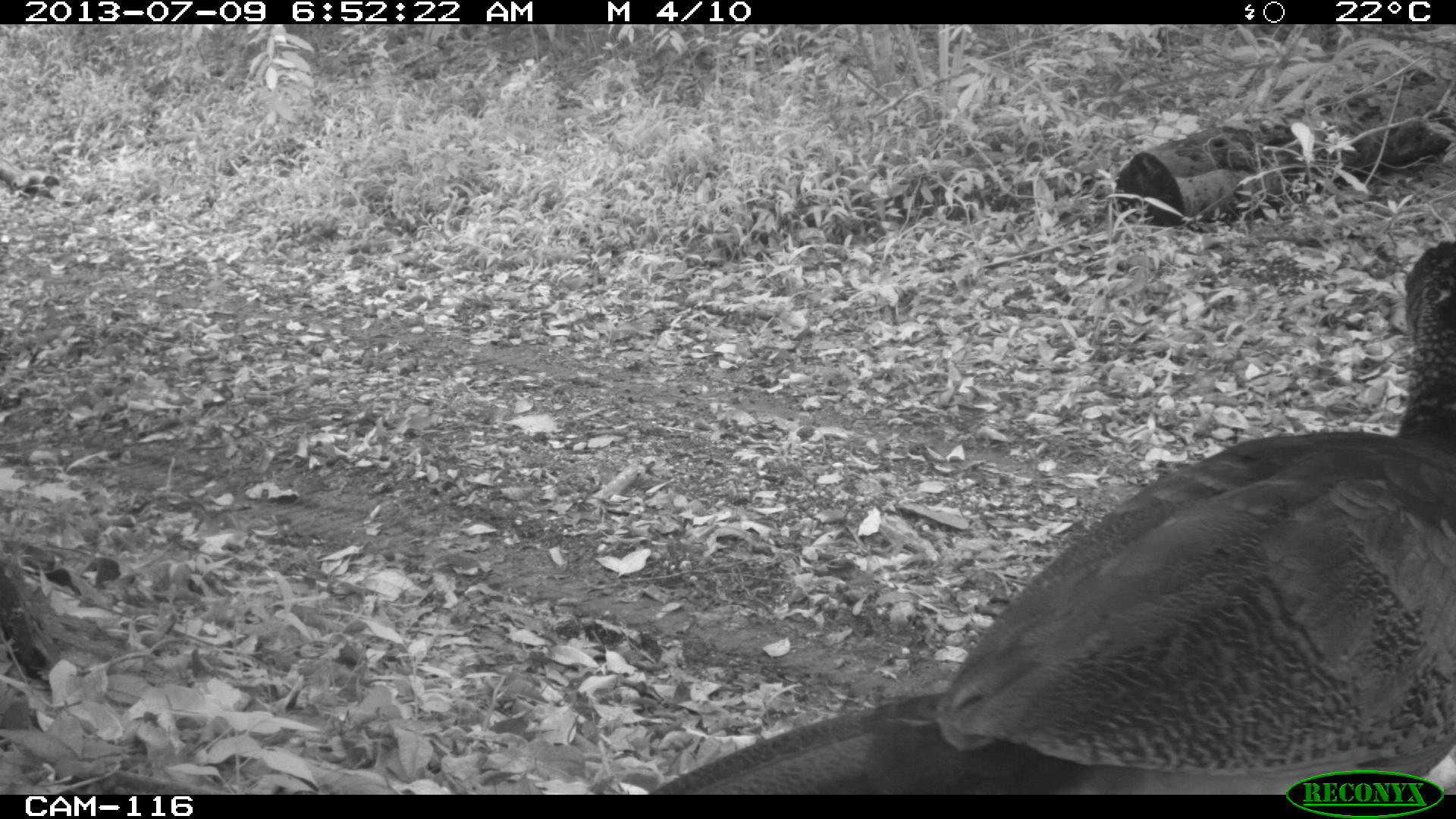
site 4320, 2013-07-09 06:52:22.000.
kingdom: Animalia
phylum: Chordata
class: Aves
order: Galliformes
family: Cracidae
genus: Crax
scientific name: Crax rubra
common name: great curassow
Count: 1.